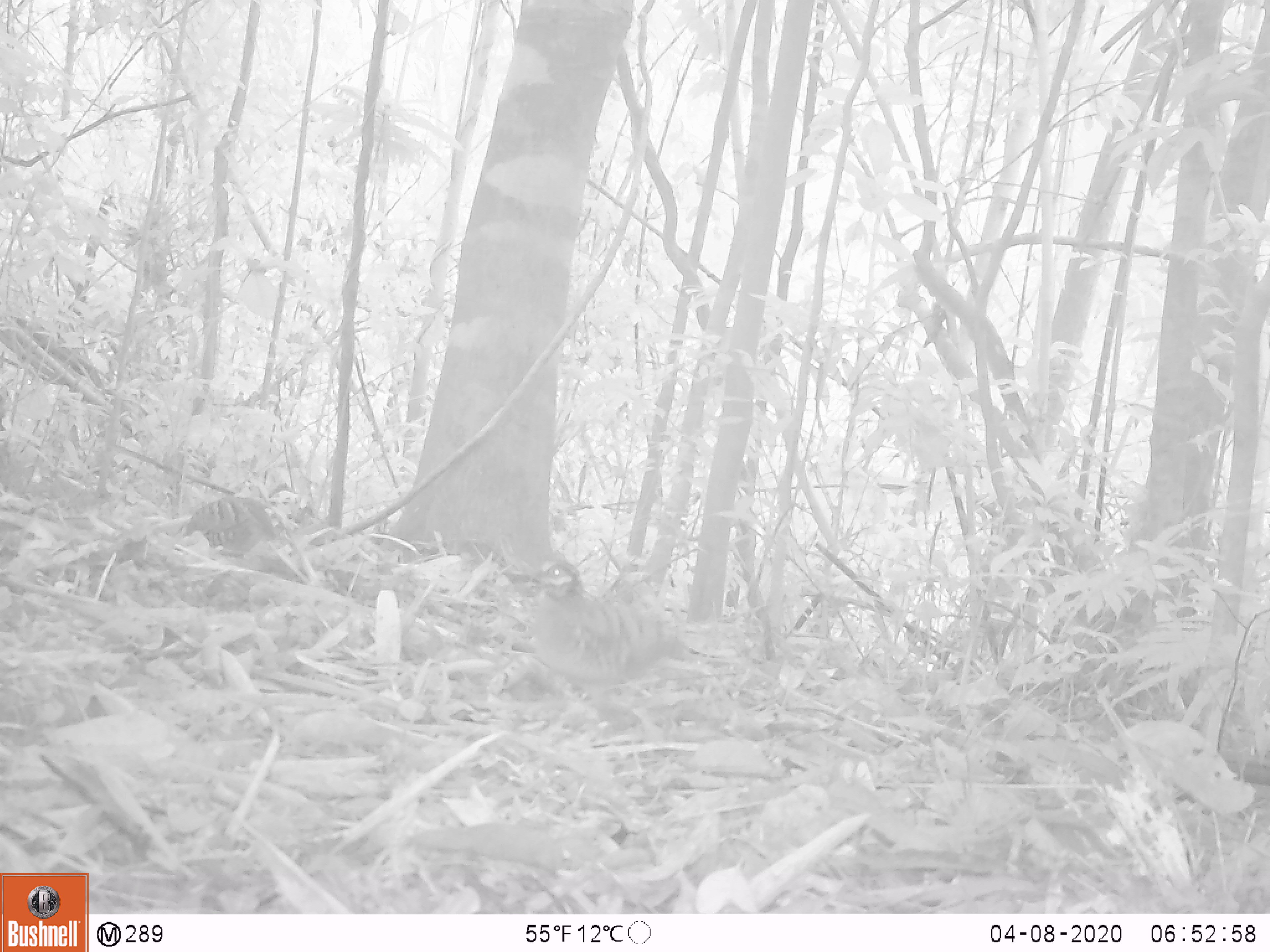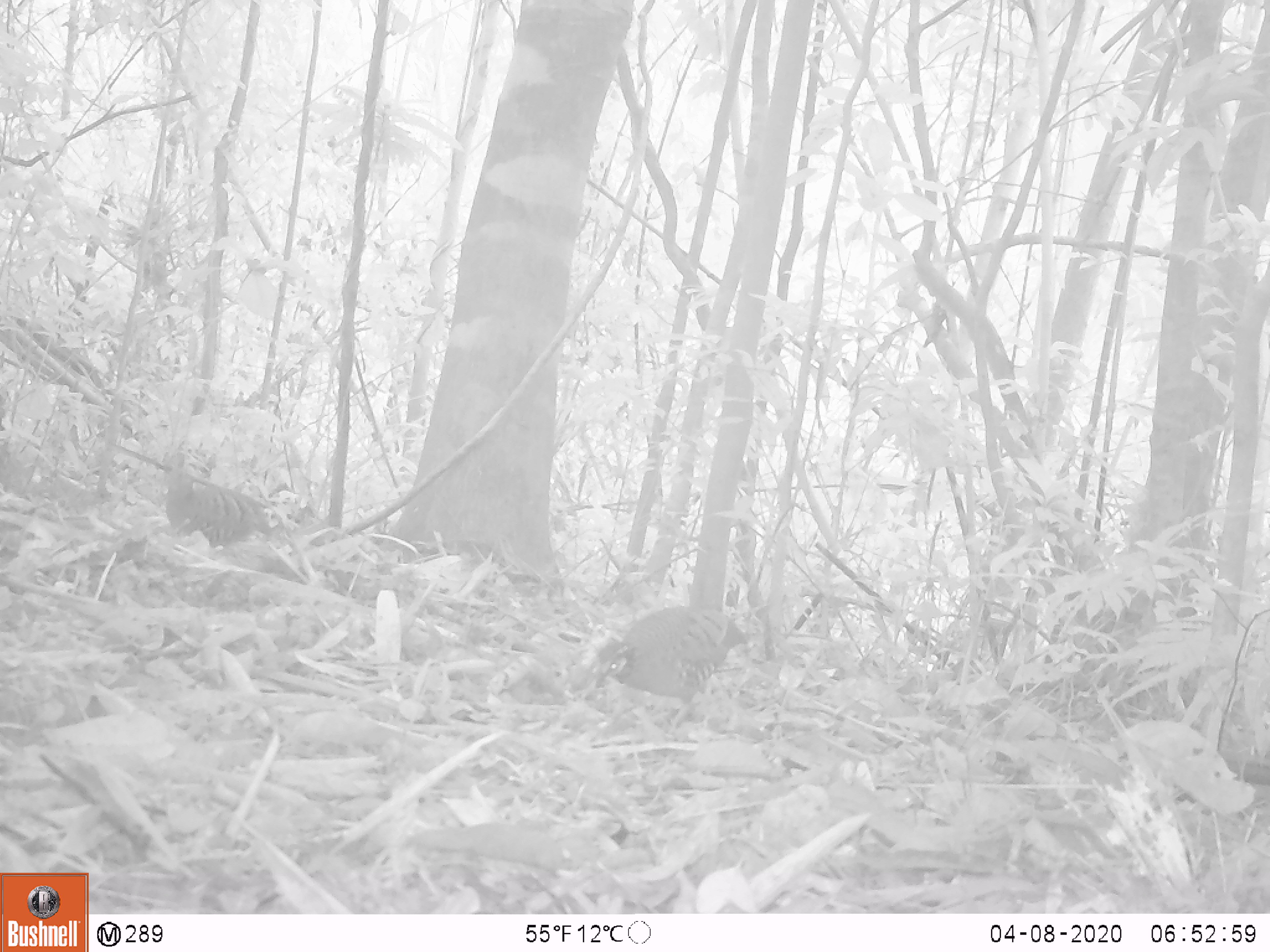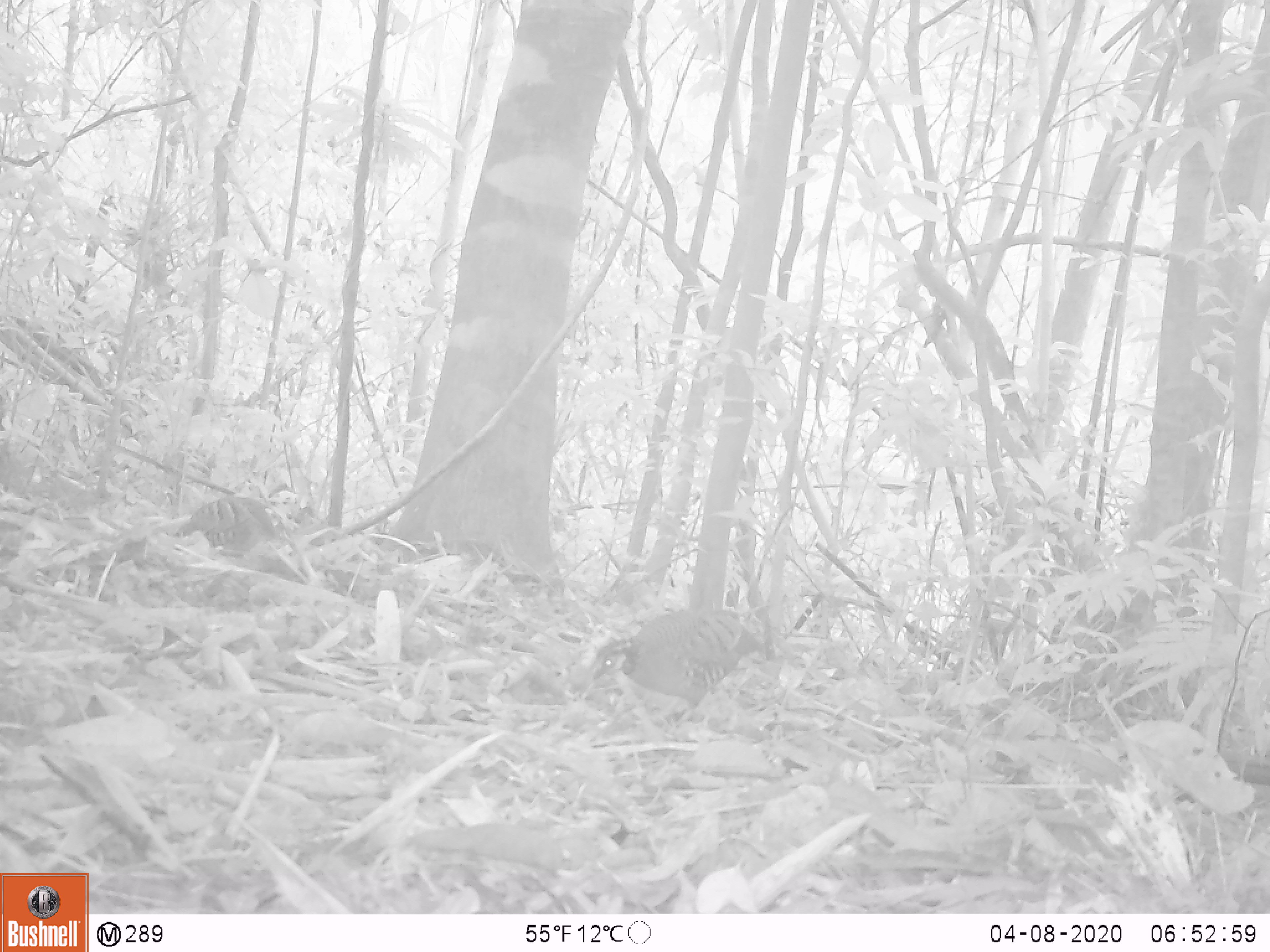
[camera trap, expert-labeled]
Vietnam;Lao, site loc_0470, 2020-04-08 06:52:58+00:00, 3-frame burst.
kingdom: Animalia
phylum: Chordata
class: Aves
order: Galliformes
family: Phasianidae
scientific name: Phasianidae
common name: partridge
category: unidentified partridge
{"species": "unidentified partridge (partridge) (Phasianidae)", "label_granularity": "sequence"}